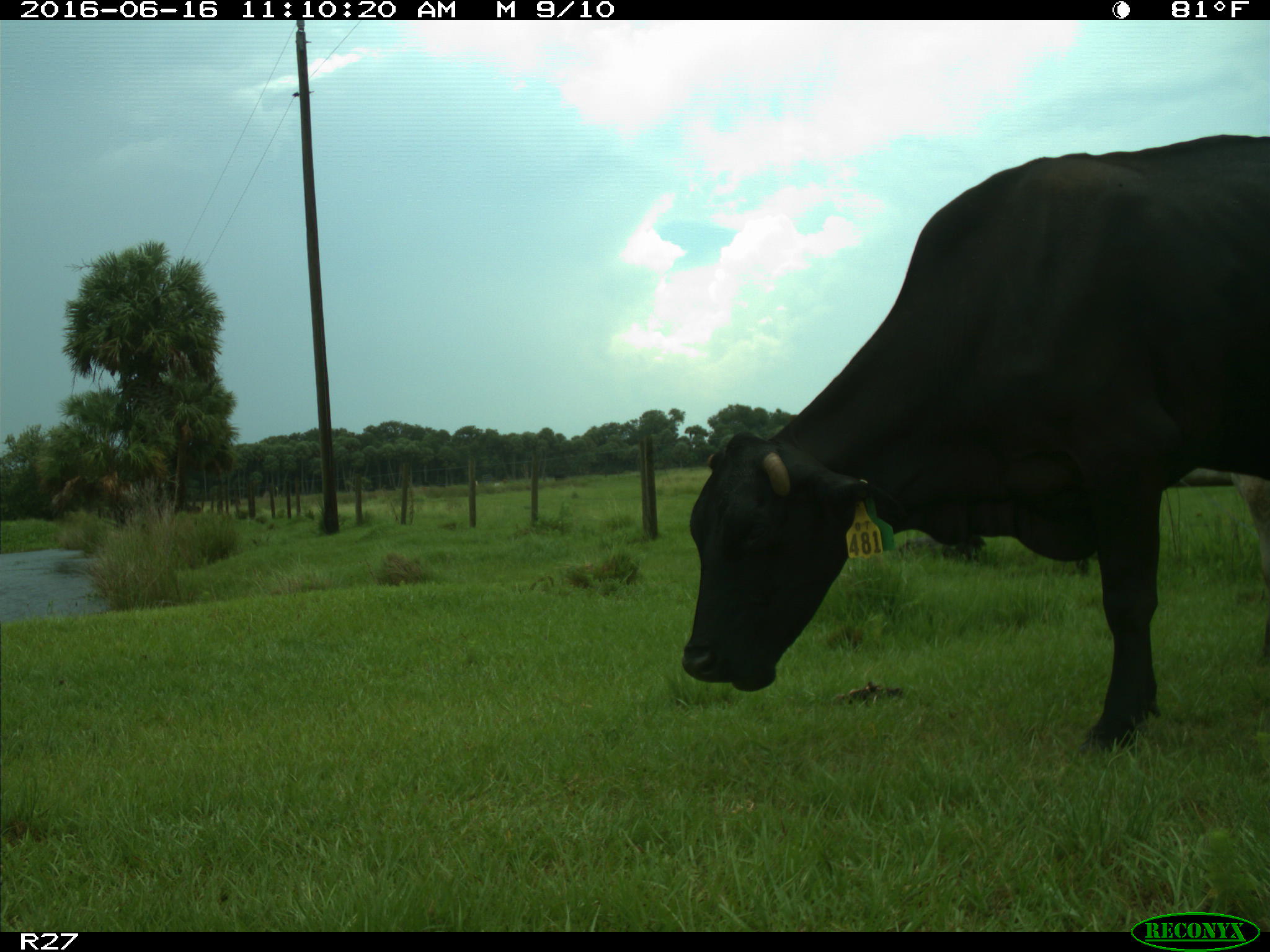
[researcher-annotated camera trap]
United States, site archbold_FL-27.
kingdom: Animalia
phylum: Chordata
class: Mammalia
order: Artiodactyla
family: Bovidae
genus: Bos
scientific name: Bos taurus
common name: domestic cow